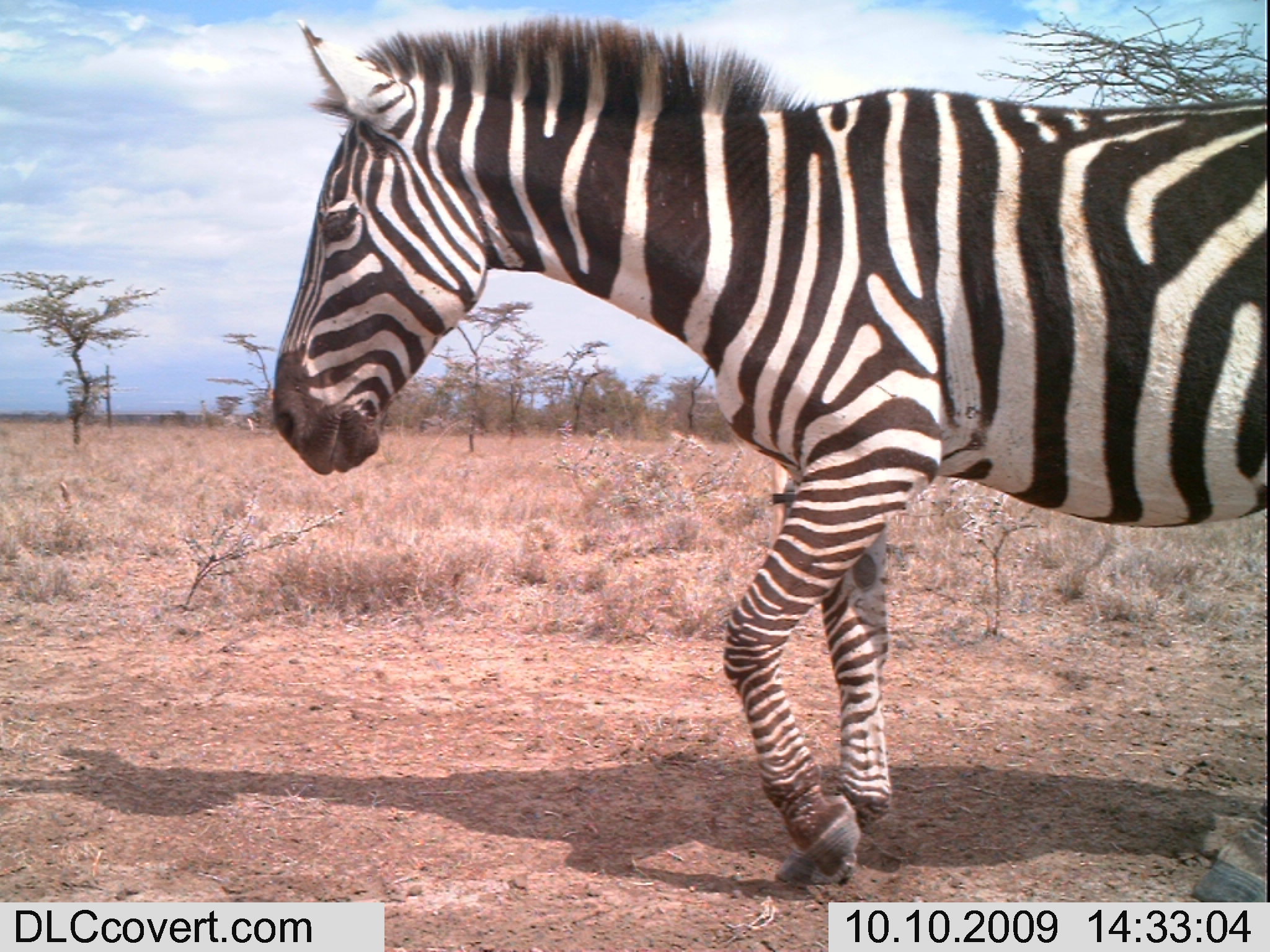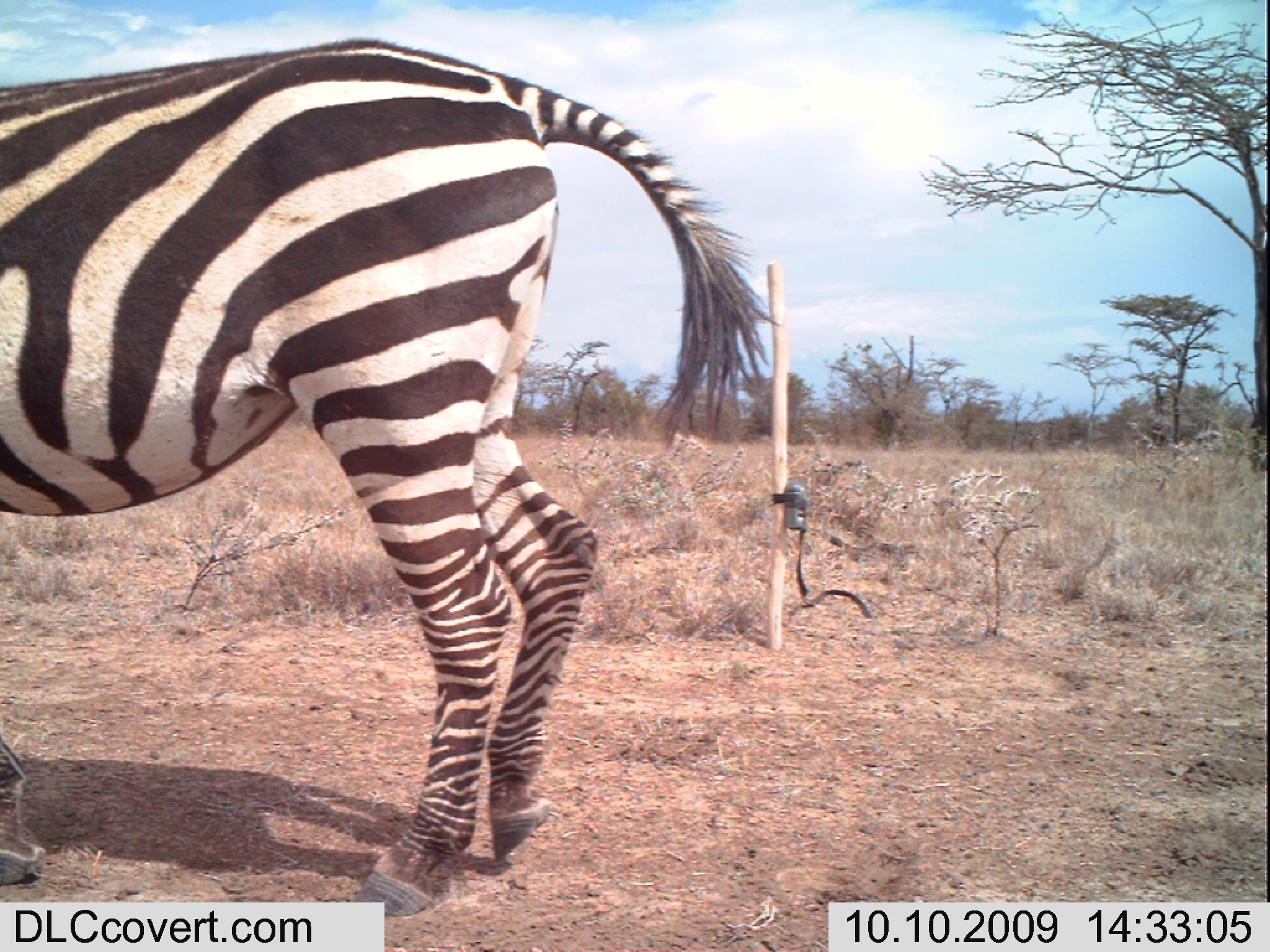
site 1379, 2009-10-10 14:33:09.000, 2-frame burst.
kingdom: Animalia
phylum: Chordata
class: Mammalia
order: Perissodactyla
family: Equidae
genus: Equus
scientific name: Equus quagga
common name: plains zebra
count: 1